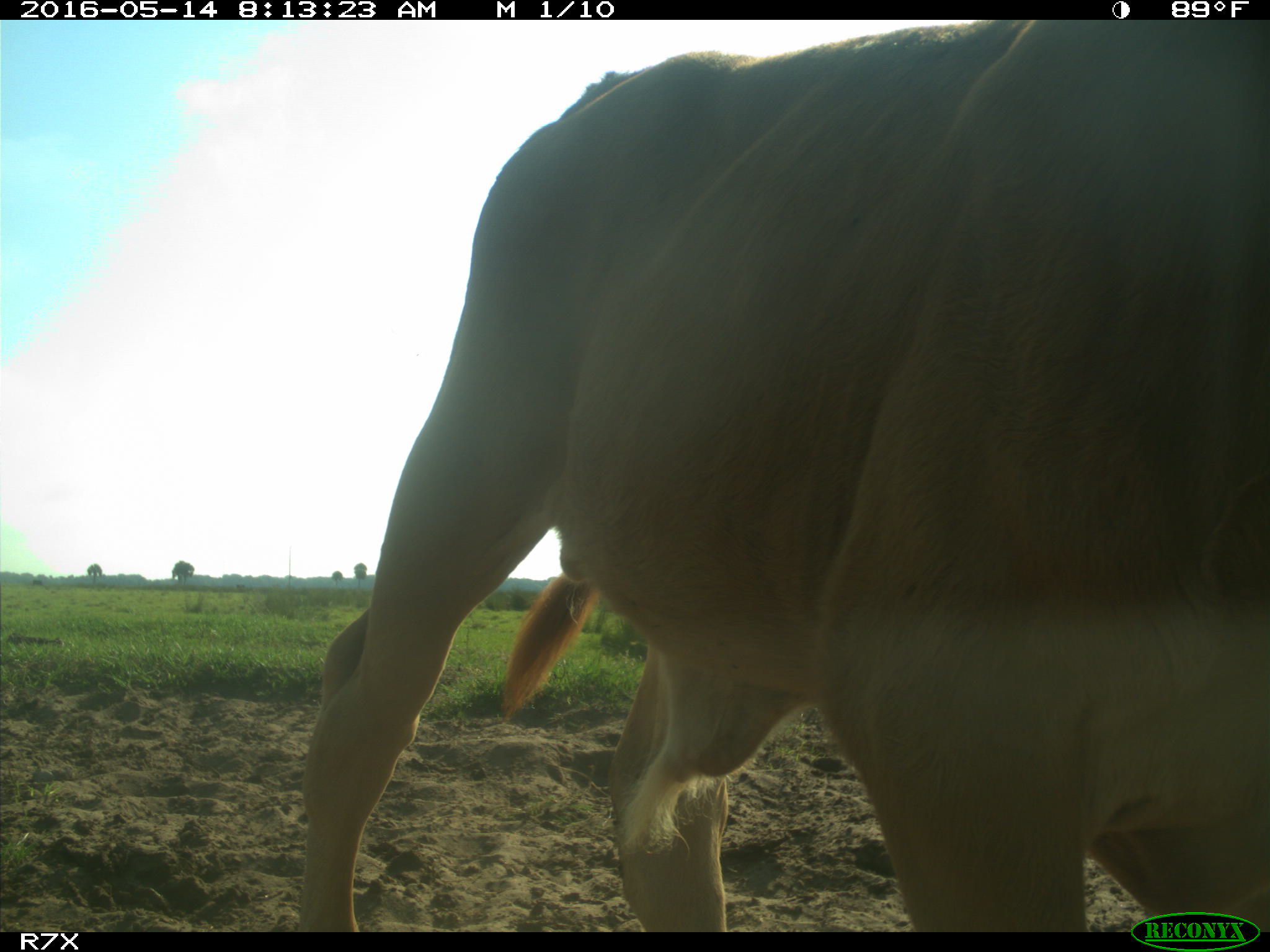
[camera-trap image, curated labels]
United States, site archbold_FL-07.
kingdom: Animalia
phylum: Chordata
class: Mammalia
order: Artiodactyla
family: Bovidae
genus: Bos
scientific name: Bos taurus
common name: domestic cow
Bos taurus (domestic cow).